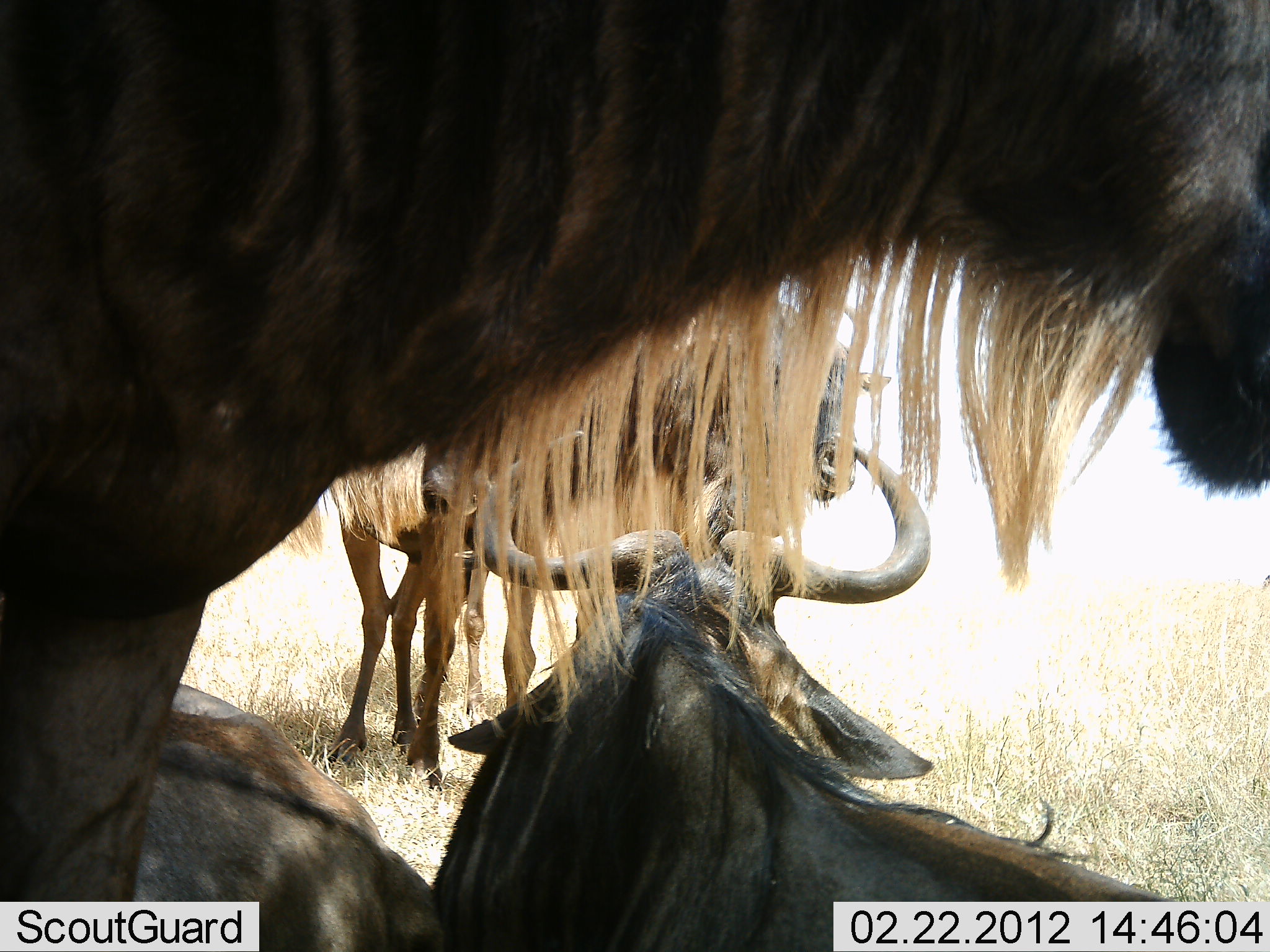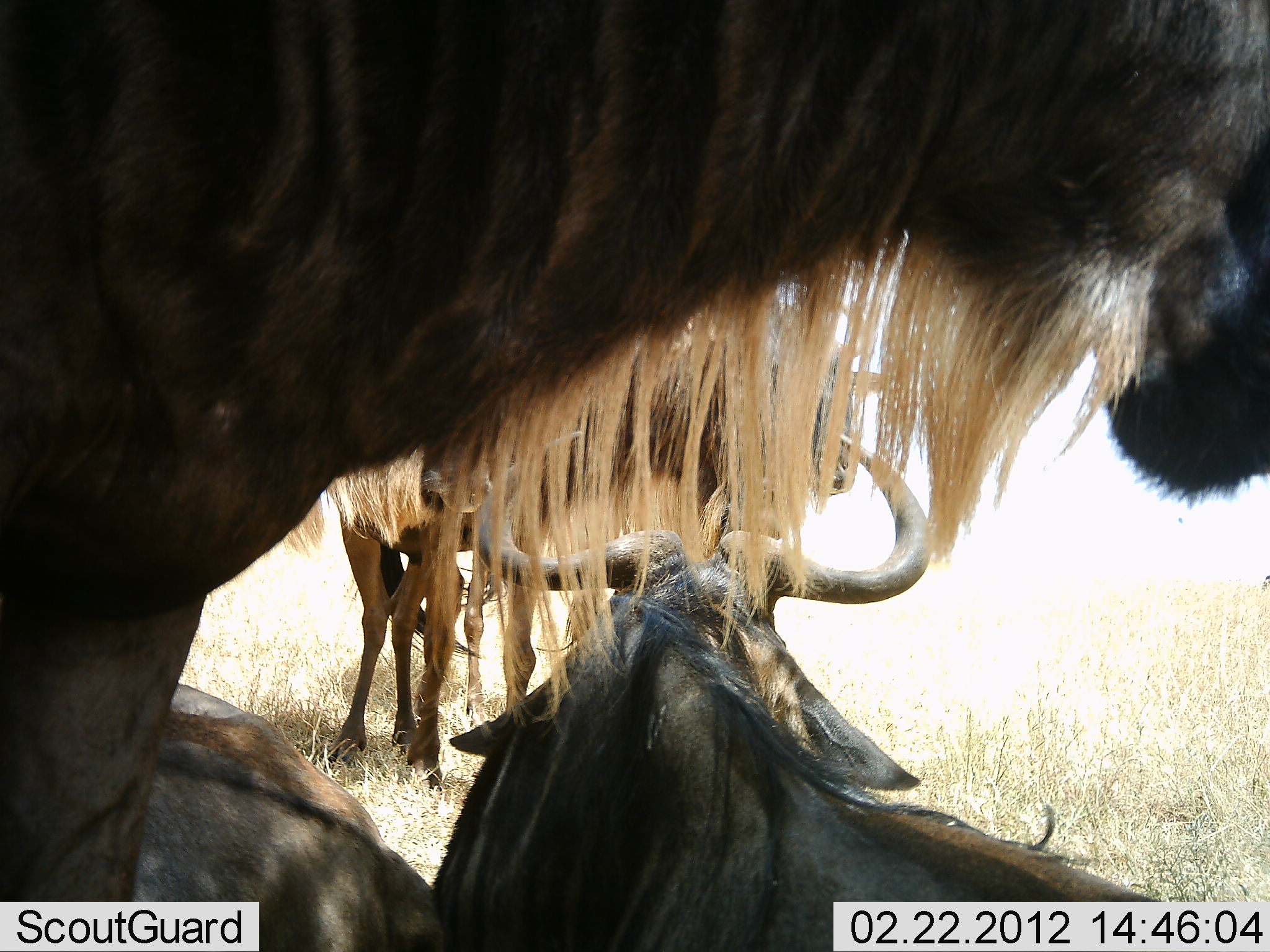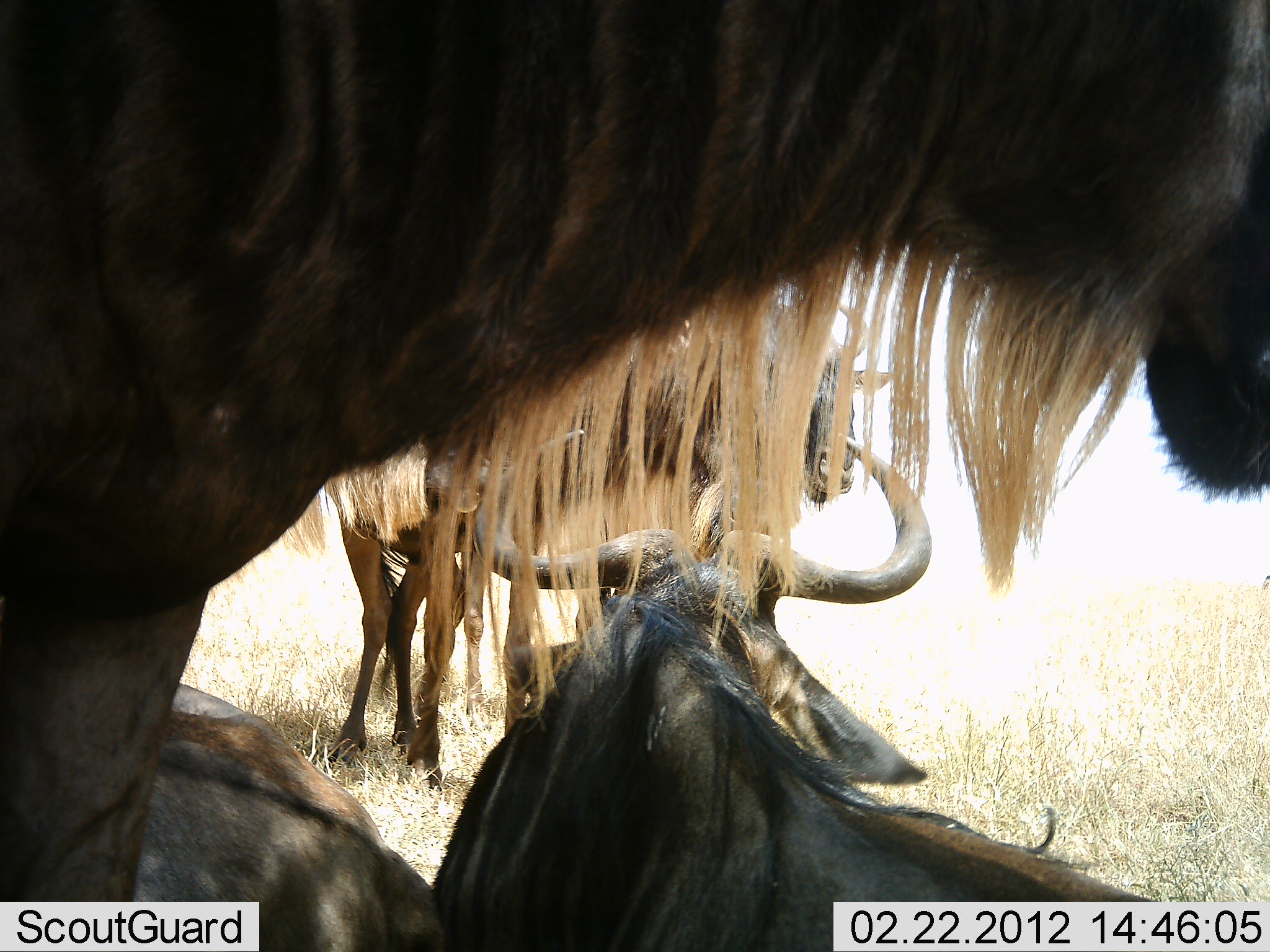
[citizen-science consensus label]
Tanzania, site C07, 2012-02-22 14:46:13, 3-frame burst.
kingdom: Animalia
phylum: Chordata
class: Mammalia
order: Artiodactyla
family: Bovidae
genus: Connochaetes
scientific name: Connochaetes taurinus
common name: blue wildebeest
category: wildebeest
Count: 4.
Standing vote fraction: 79%.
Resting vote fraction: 86%.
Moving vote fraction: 0%.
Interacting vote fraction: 7%.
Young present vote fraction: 7%.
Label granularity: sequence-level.